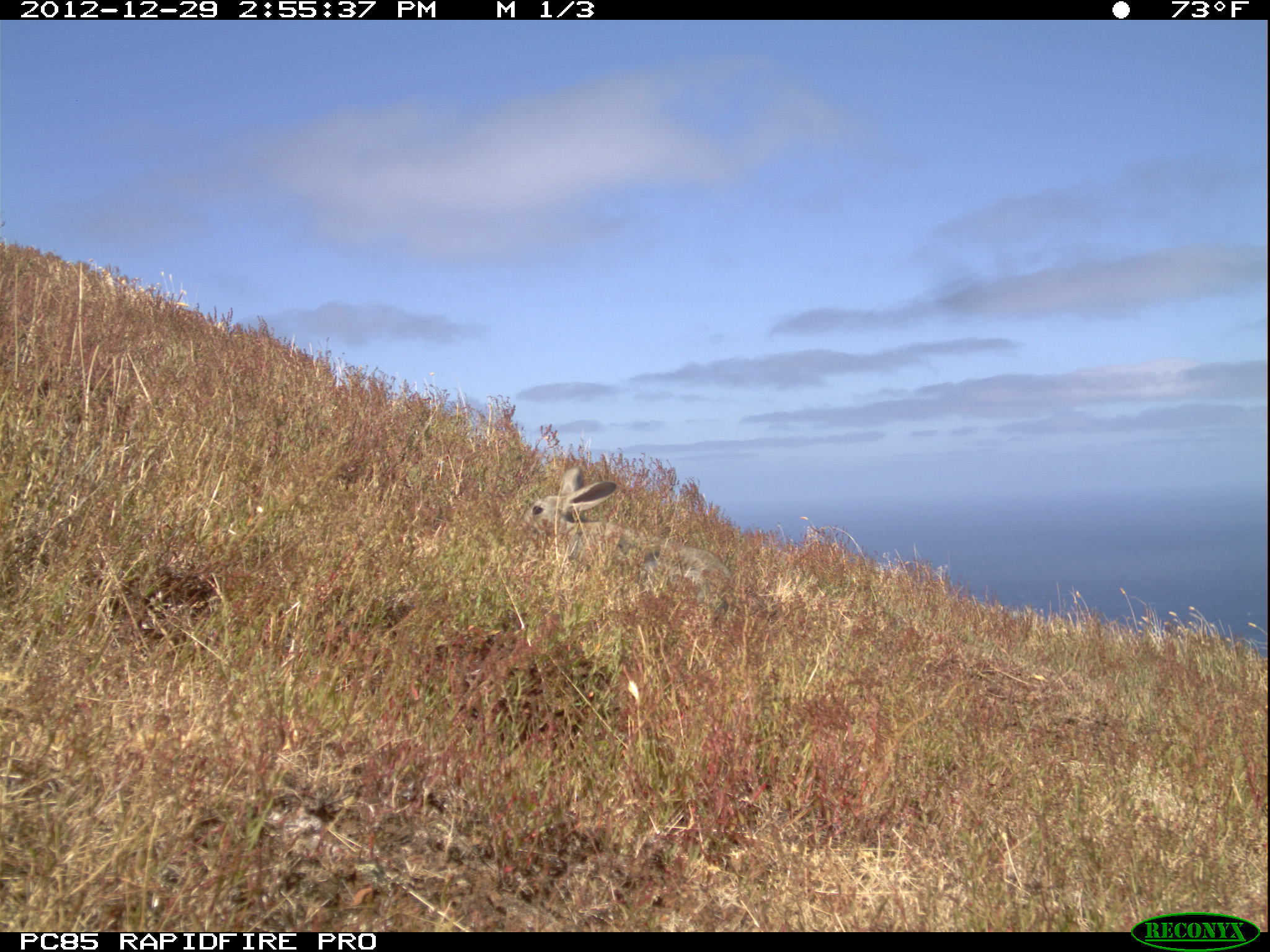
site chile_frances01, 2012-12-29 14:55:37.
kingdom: Animalia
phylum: Chordata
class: Mammalia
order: Lagomorpha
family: Leporidae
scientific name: Leporidae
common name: rabbits and hares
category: rabbit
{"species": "rabbit (rabbits and hares) (Leporidae)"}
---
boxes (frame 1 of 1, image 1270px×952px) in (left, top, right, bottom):
rabbit: (515, 464, 776, 627)